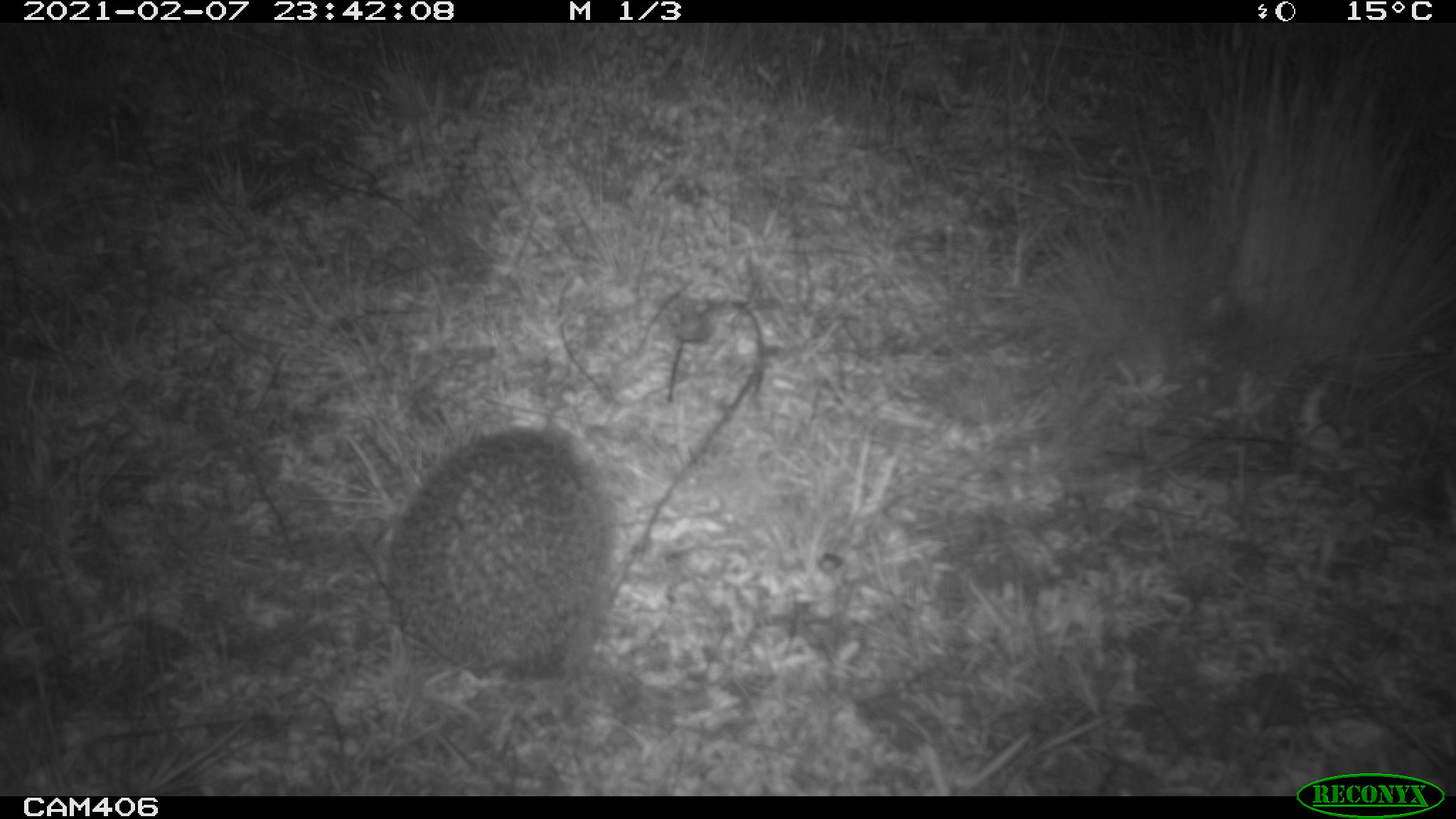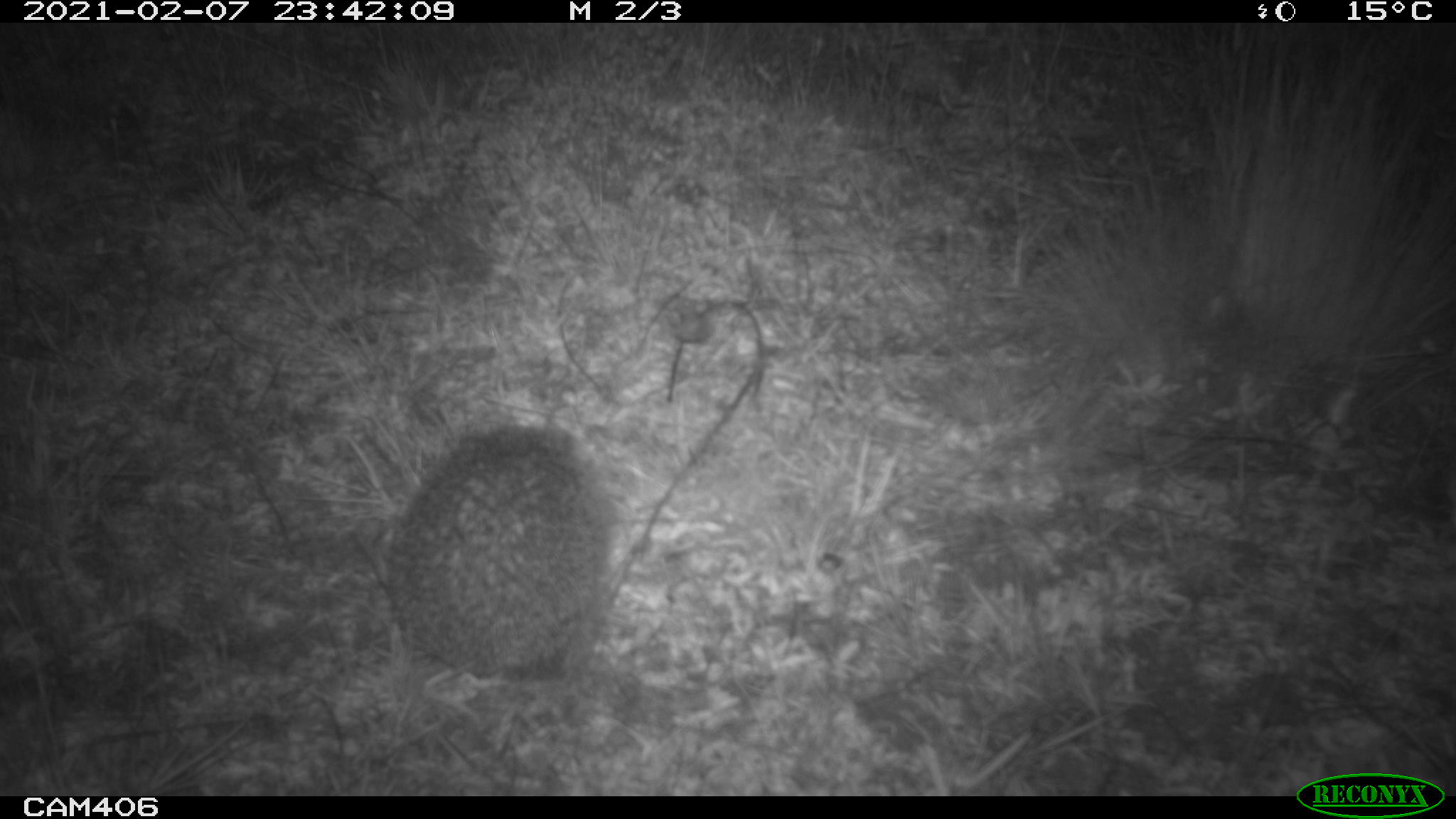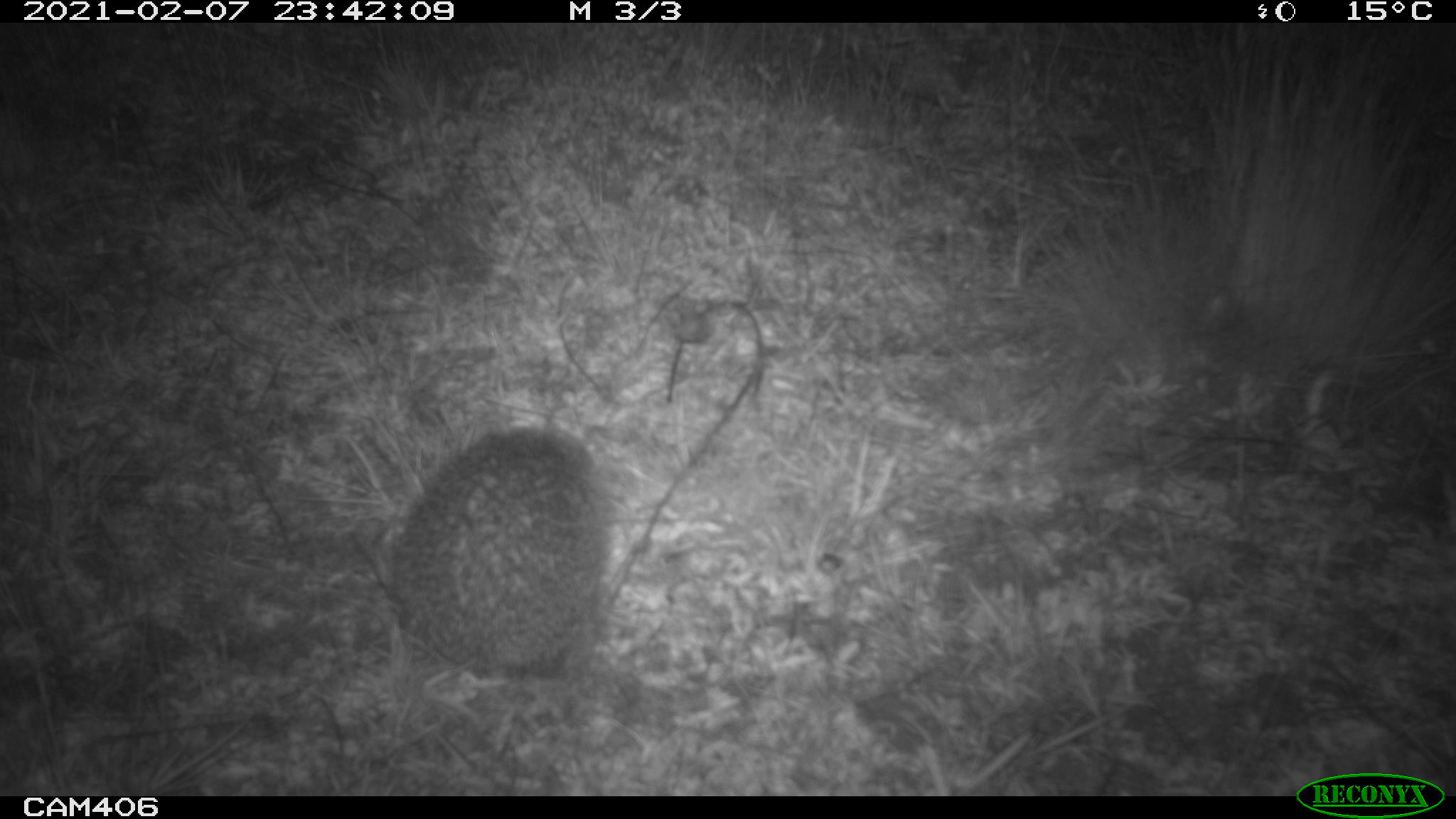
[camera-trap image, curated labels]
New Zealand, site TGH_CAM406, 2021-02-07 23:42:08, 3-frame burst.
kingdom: Animalia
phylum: Chordata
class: Mammalia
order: Eulipotyphla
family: Erinaceidae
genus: Erinaceus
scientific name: Erinaceus europaeus europaeus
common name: european hedgehog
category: hedgehog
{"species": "hedgehog (european hedgehog) (Erinaceus europaeus europaeus)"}